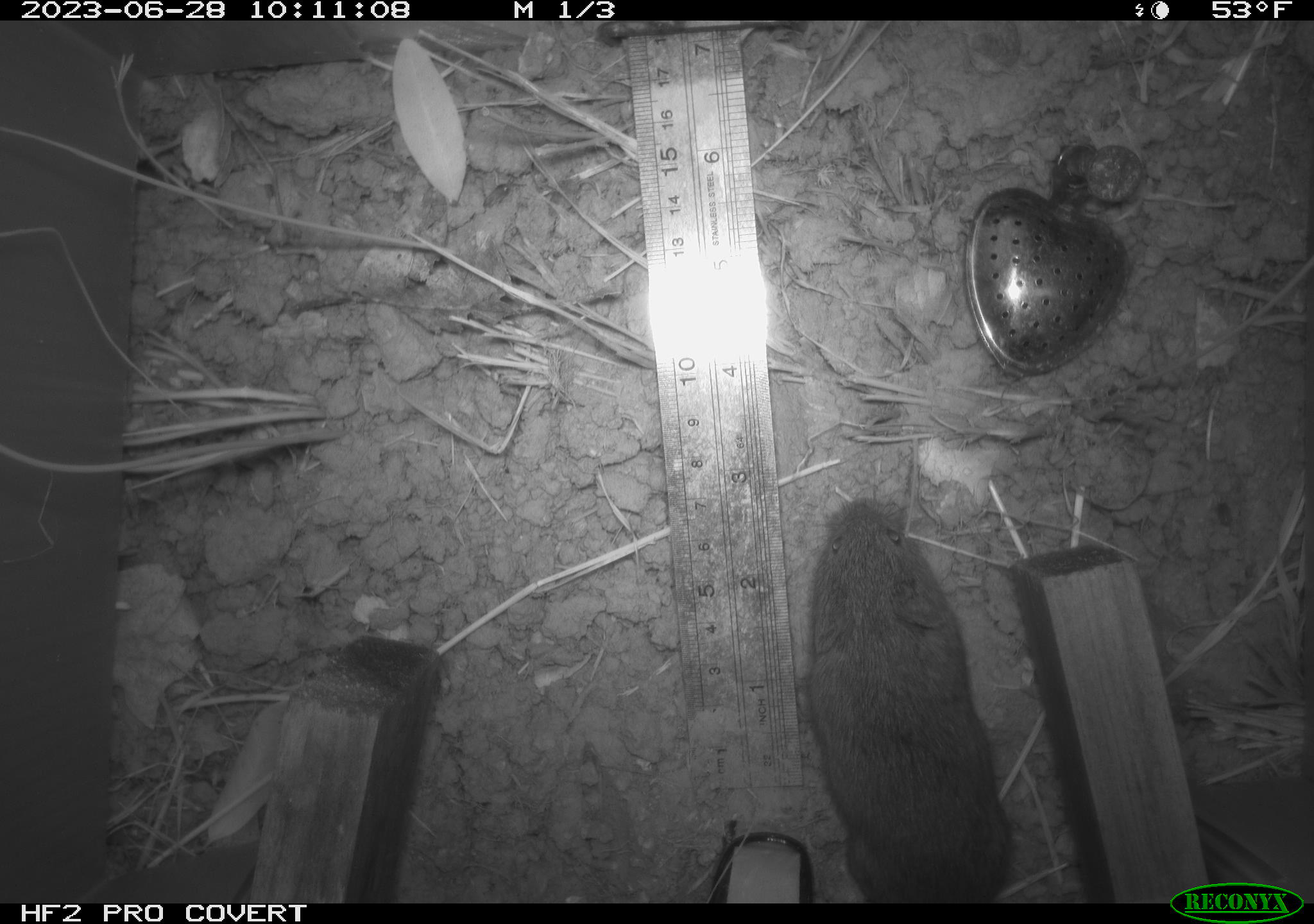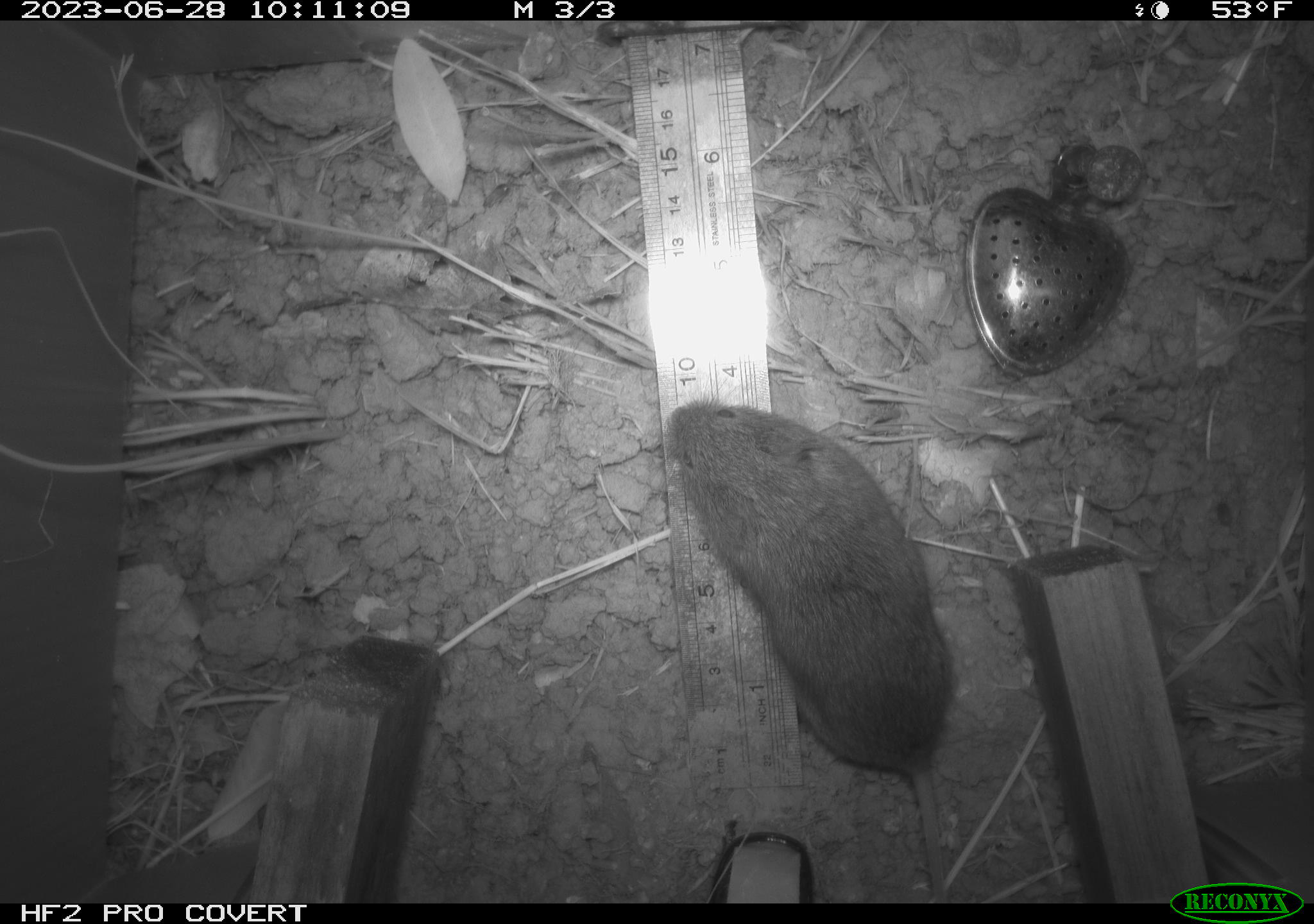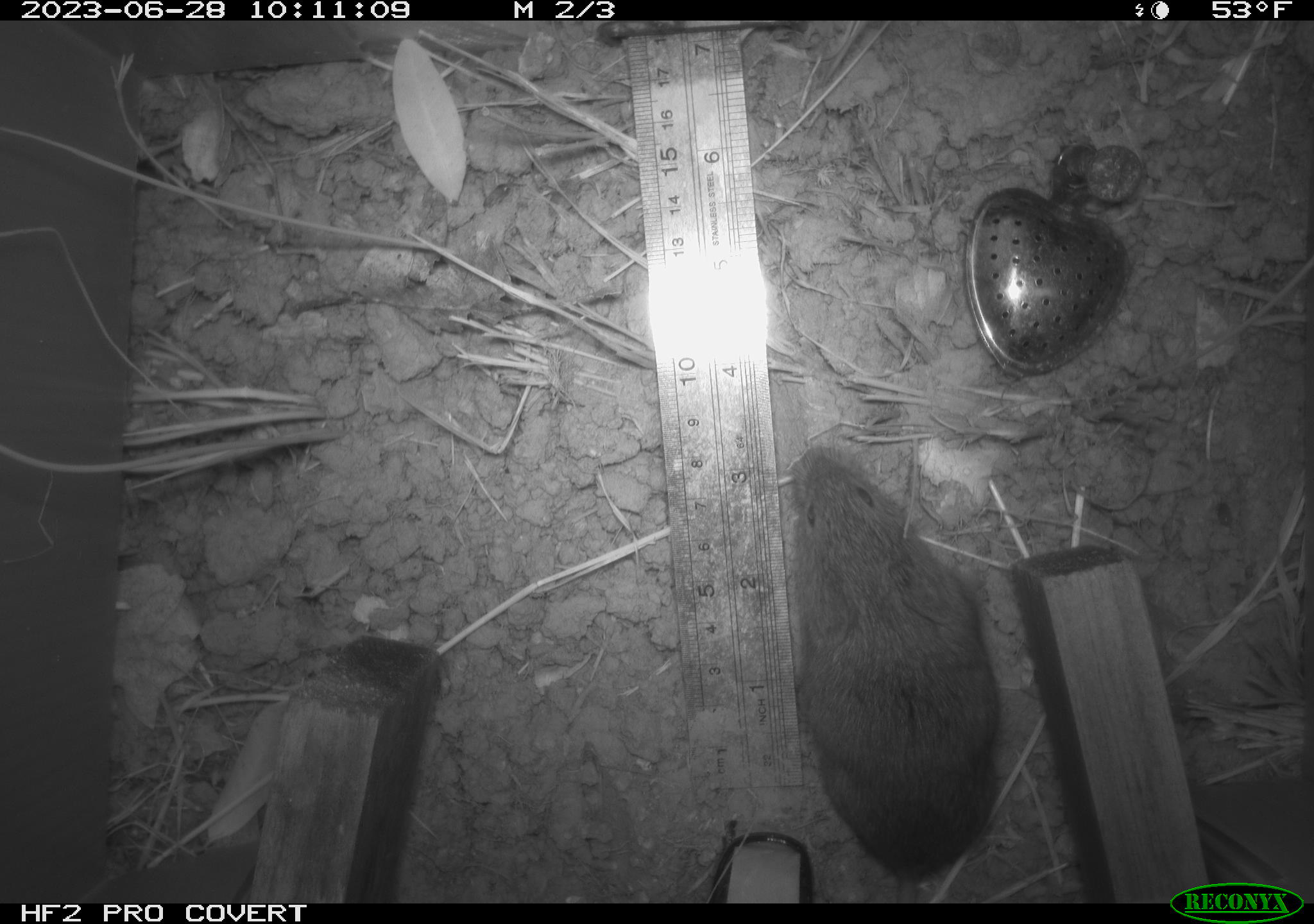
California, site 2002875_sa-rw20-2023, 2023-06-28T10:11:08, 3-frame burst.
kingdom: Animalia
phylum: Chordata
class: Mammalia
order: Rodentia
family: Cricetidae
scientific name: Arvicolinae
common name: voles, lemmings, and muskrats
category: arvicolinae subfamily